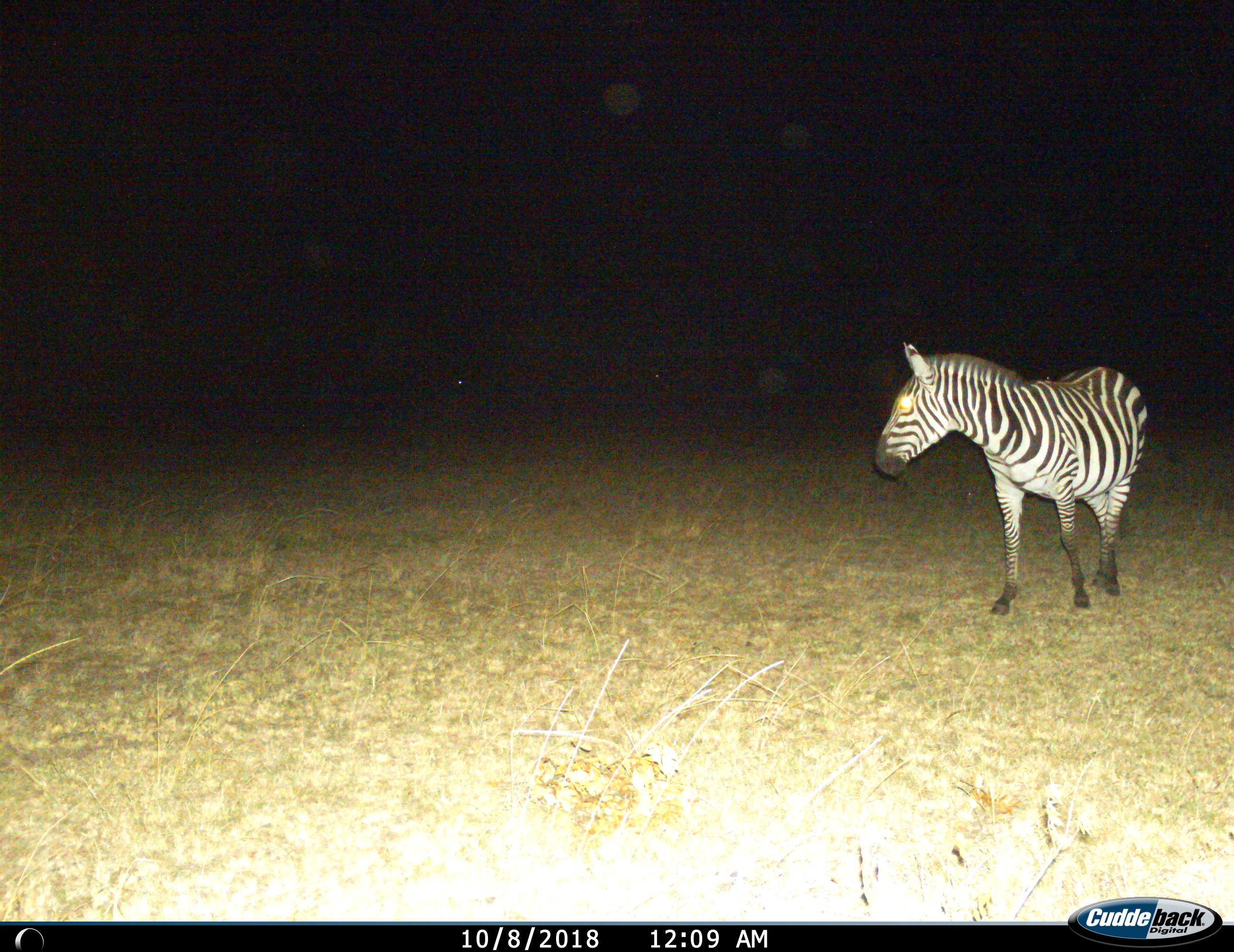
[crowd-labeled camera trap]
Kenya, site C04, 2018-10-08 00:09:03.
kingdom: Animalia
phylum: Chordata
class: Mammalia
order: Perissodactyla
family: Equidae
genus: Equus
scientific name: Equus quagga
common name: plains zebra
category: zebra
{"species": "zebra (plains zebra) (Equus quagga)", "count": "1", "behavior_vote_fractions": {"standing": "80%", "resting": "0%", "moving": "30%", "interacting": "0%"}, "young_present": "0%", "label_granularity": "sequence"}